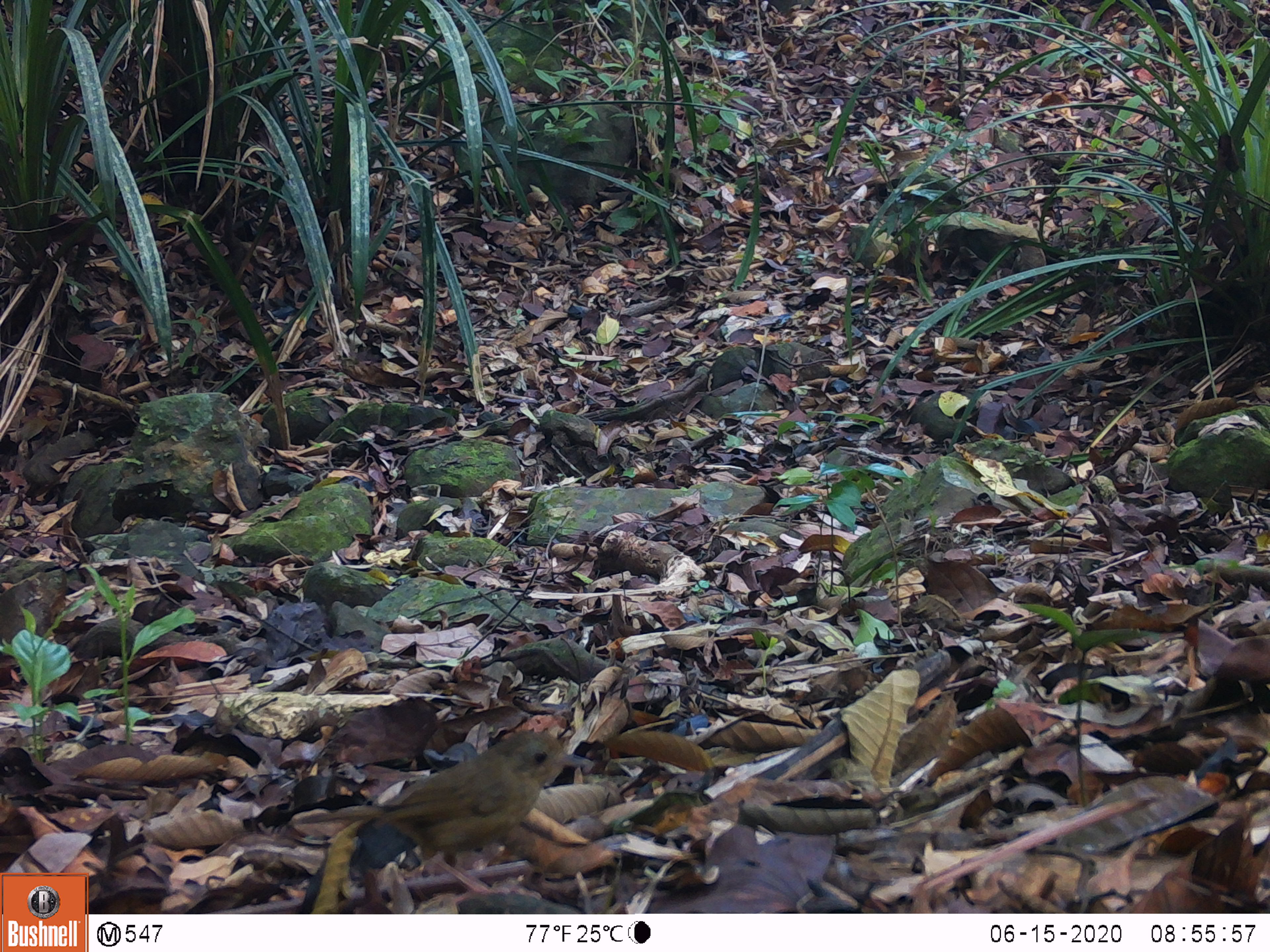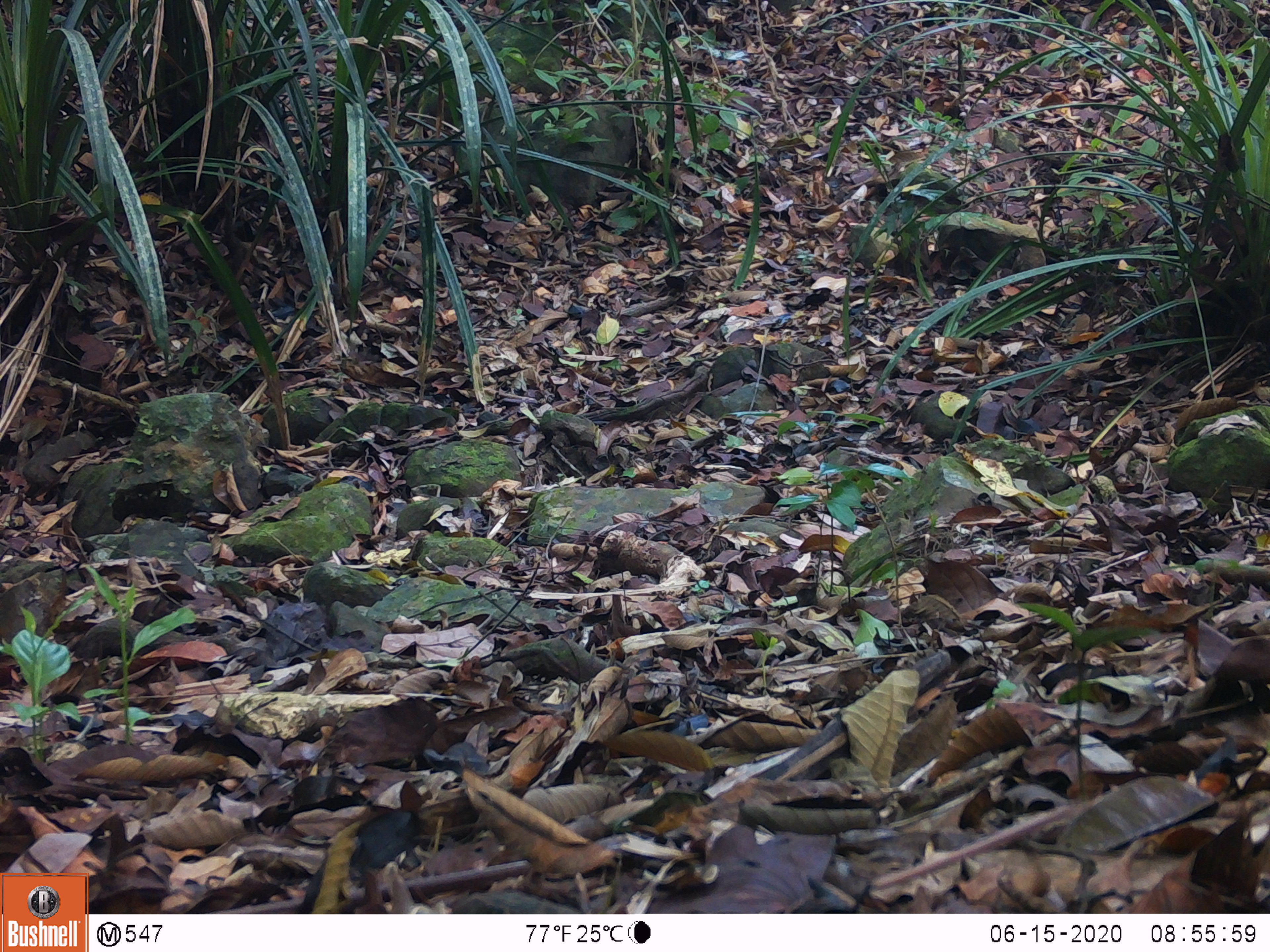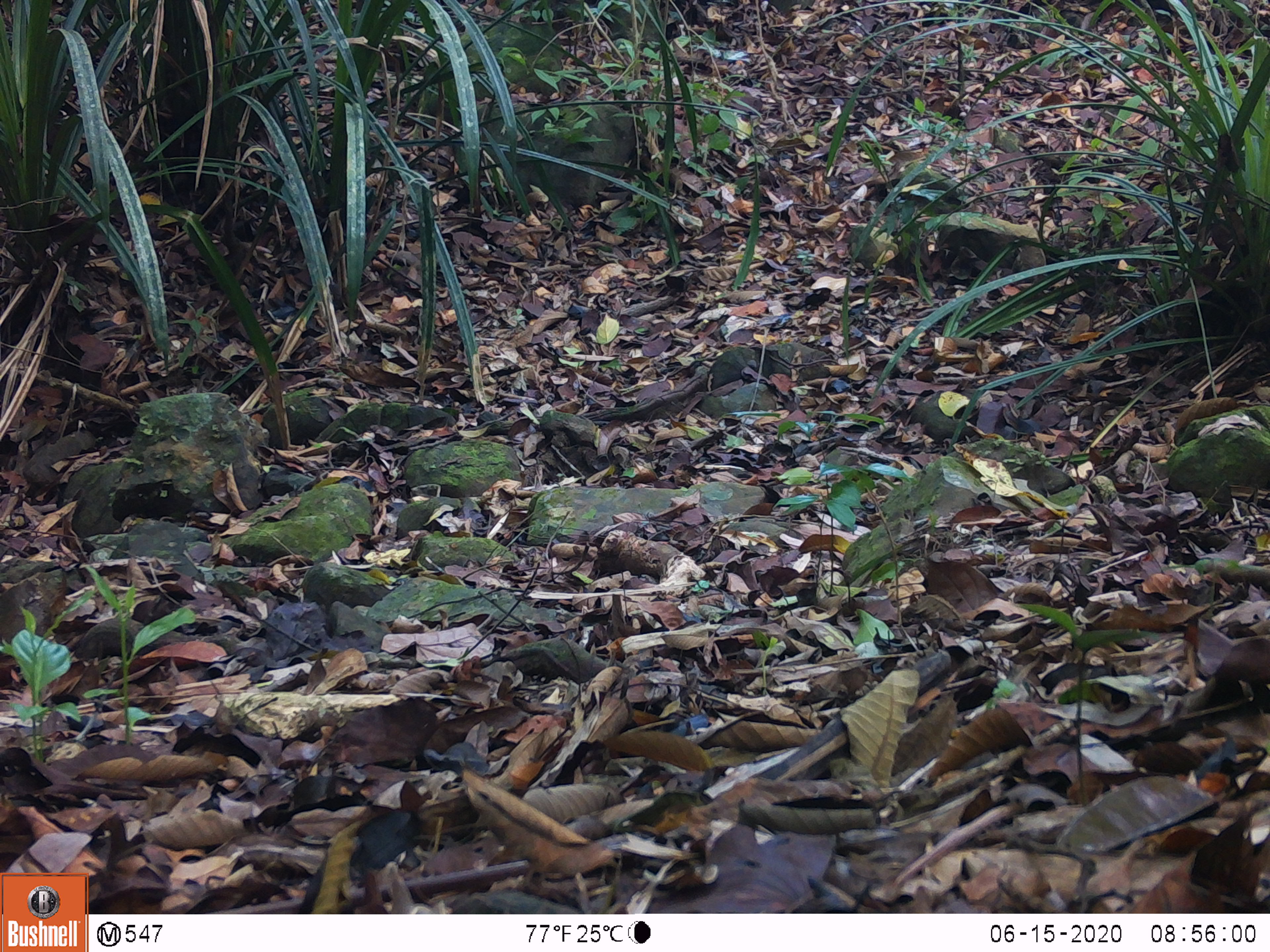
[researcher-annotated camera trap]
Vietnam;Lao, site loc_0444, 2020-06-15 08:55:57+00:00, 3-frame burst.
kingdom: Animalia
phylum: Chordata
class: Aves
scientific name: Aves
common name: bird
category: unidentified bird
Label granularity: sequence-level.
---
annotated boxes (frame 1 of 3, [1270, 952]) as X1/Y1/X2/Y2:
unidentified bird: 288/730/594/905